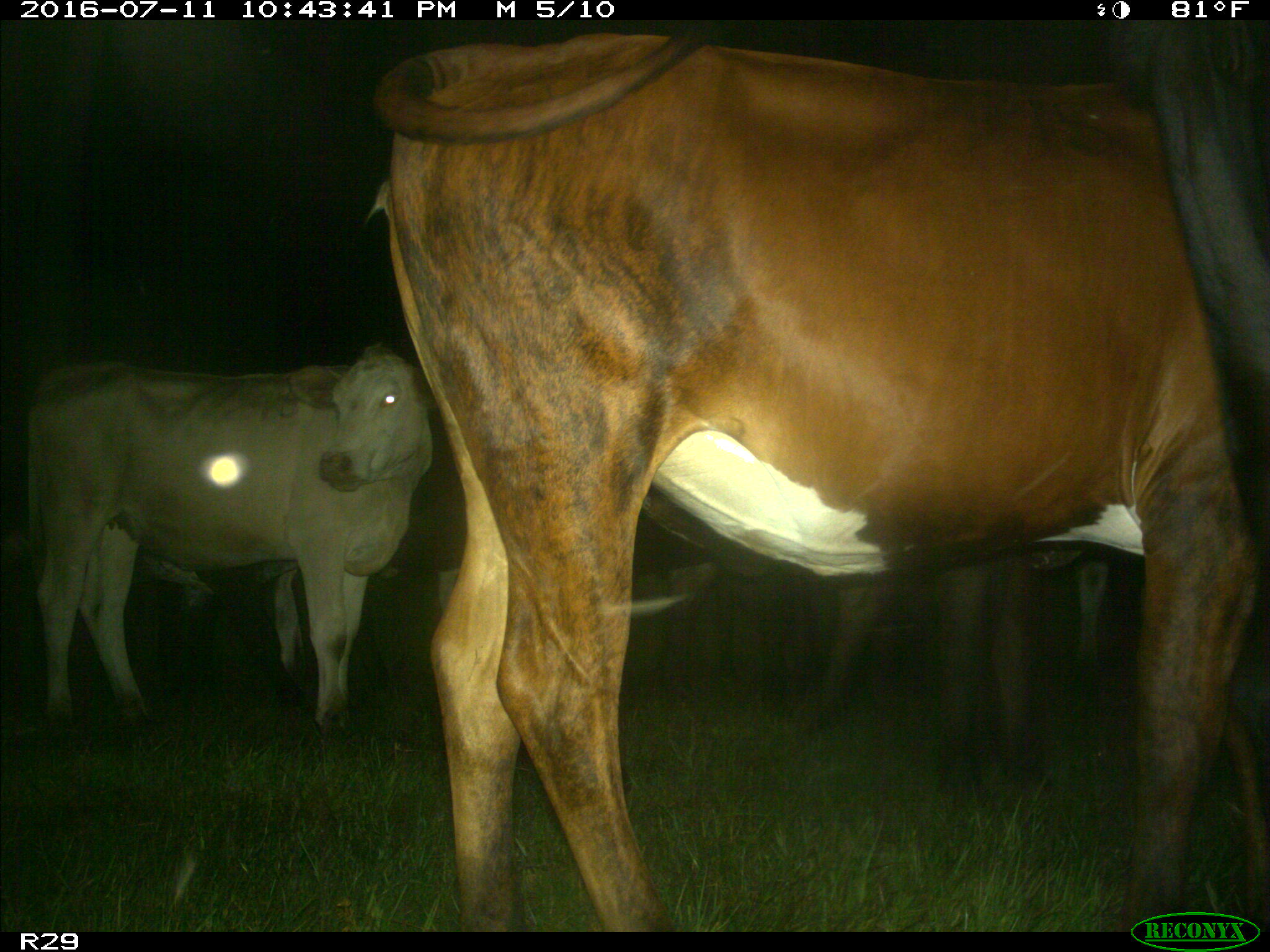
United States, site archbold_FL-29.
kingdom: Animalia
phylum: Chordata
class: Mammalia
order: Artiodactyla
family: Bovidae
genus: Bos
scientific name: Bos taurus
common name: domestic cow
Bos taurus (domestic cow).